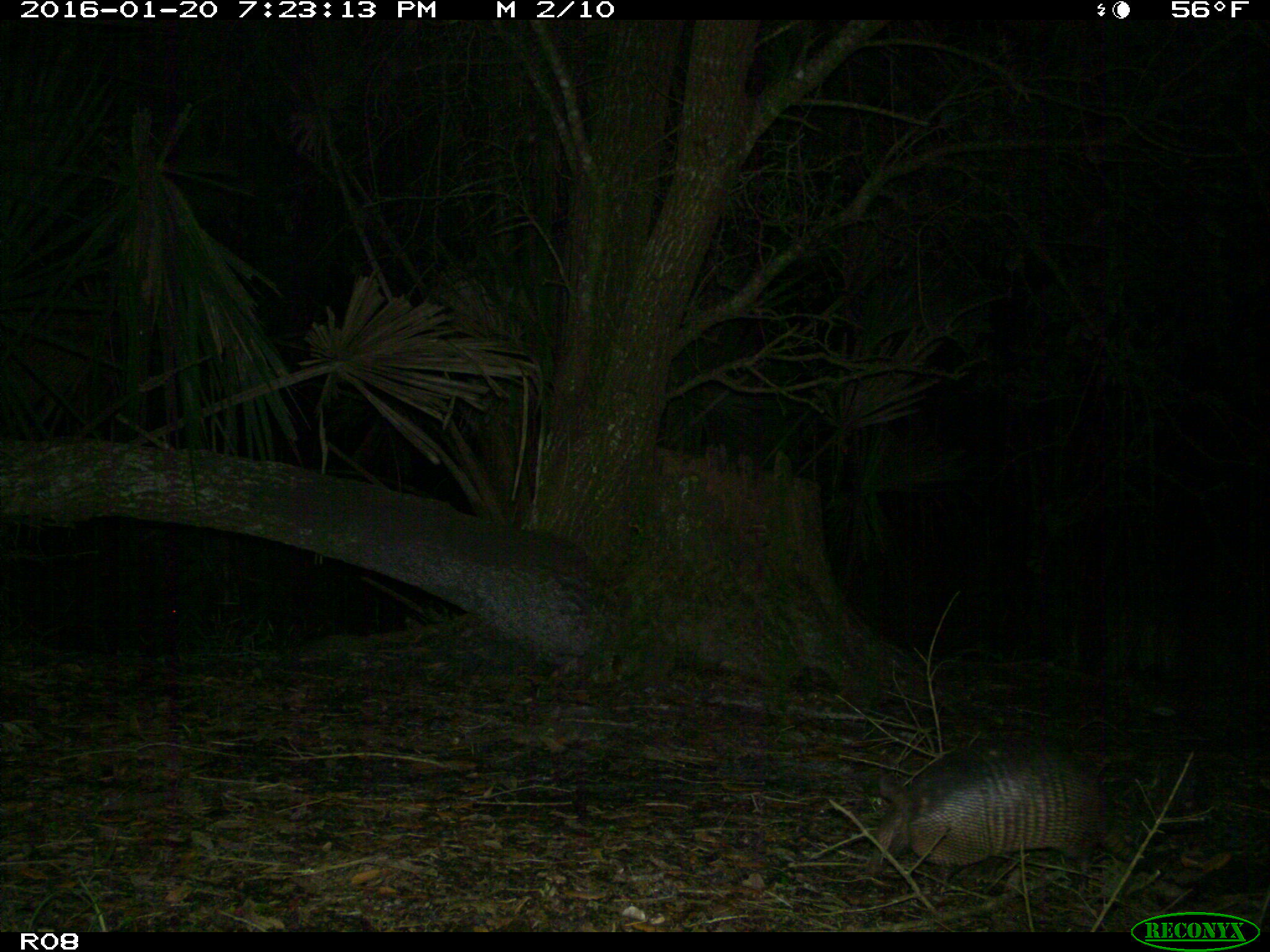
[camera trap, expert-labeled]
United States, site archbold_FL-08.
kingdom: Animalia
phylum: Chordata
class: Mammalia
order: Cingulata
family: Dasypodidae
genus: Dasypus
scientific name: Dasypus novemcinctus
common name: nine-banded armadillo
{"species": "Dasypus novemcinctus (nine-banded armadillo)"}